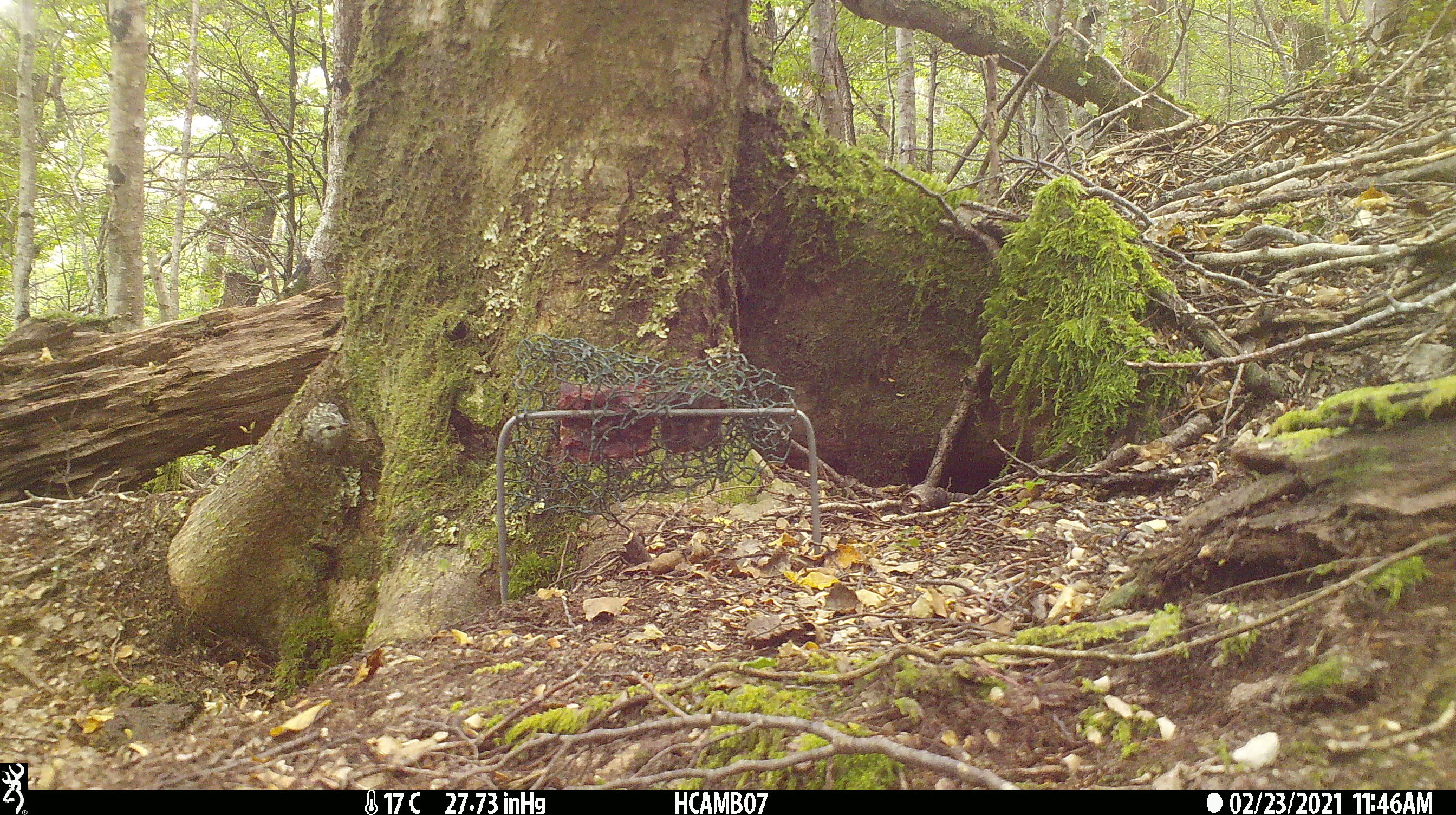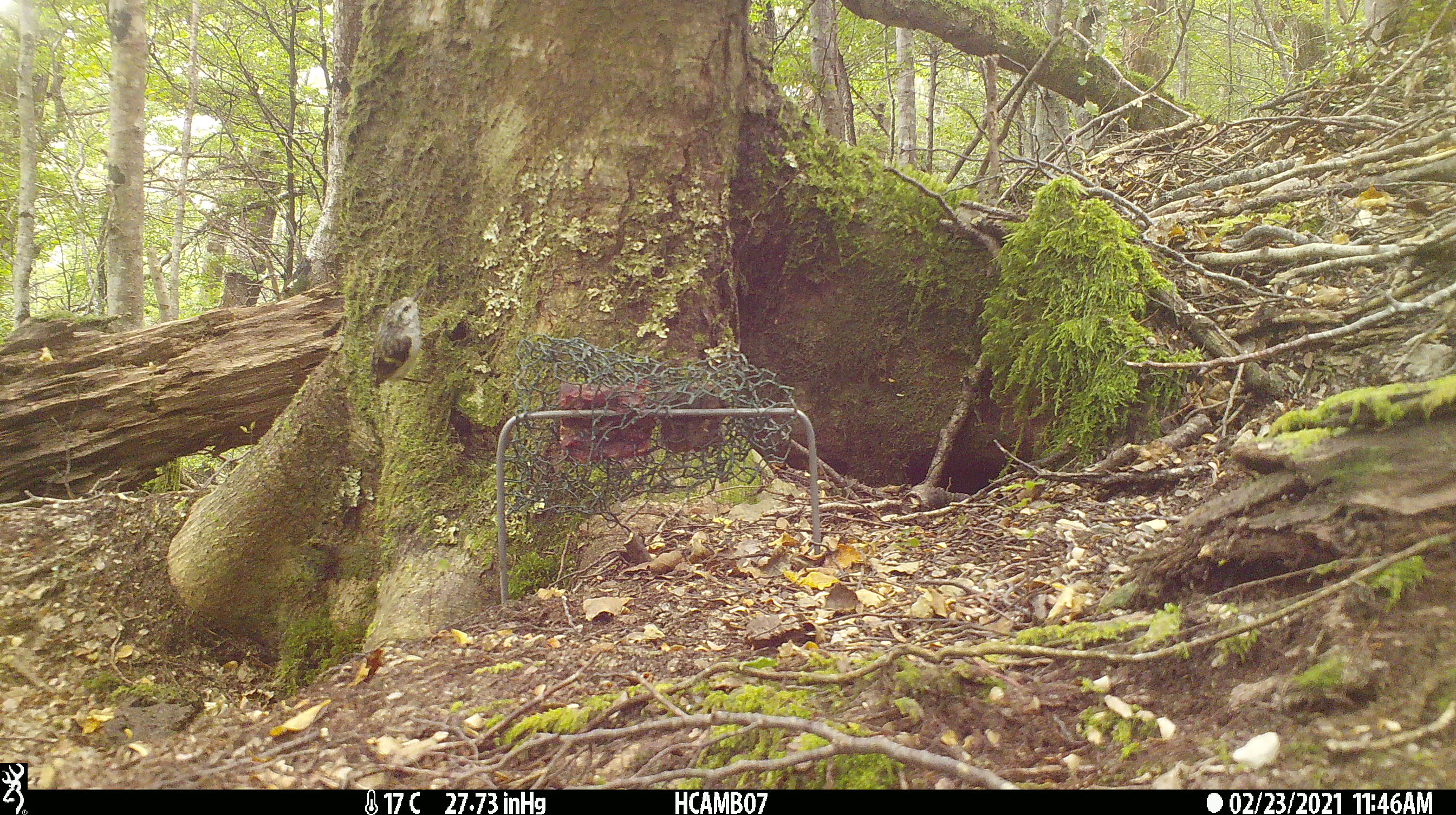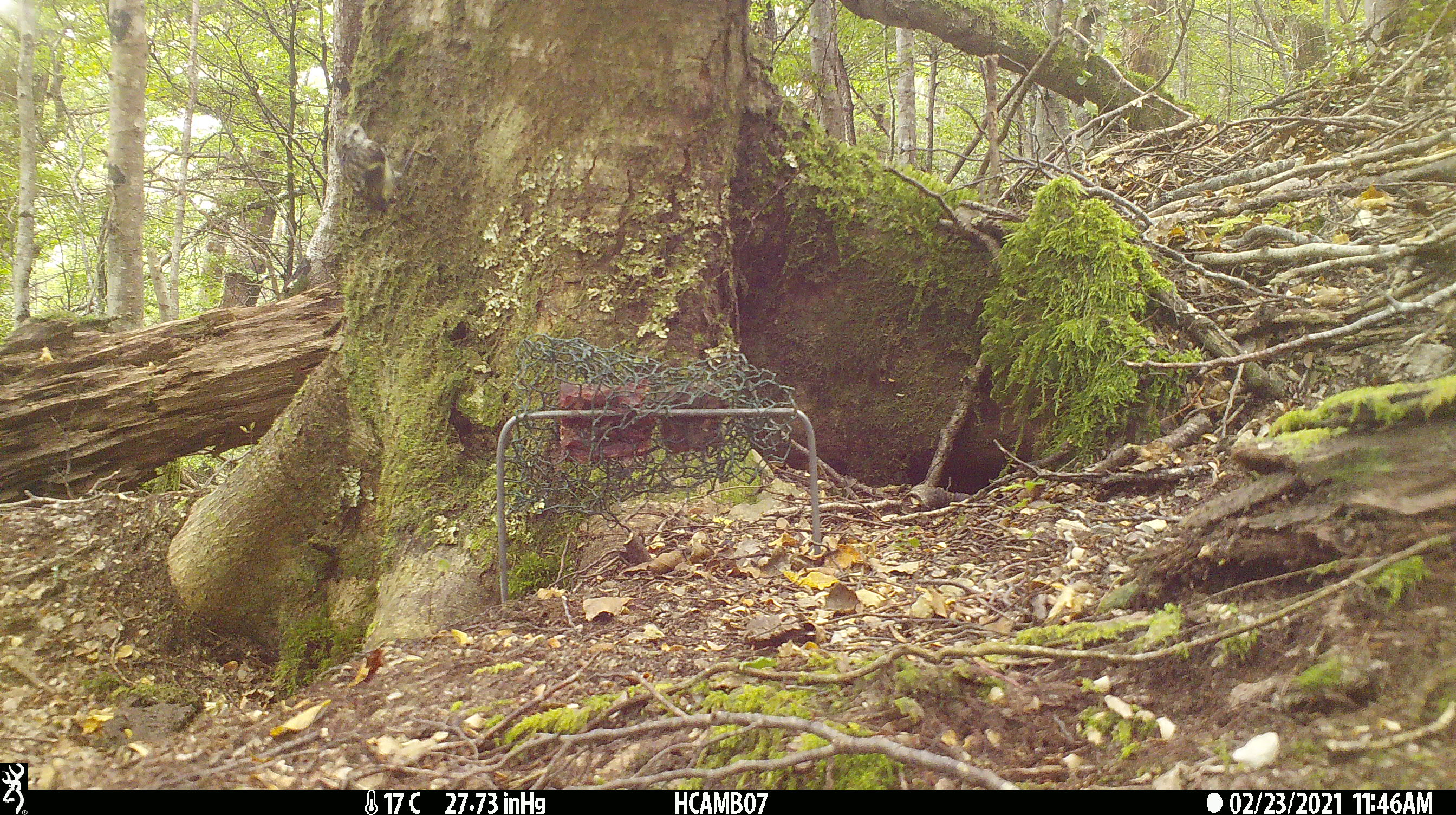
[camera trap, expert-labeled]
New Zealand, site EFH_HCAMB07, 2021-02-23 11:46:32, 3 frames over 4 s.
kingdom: Animalia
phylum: Chordata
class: Aves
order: Passeriformes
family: Acanthisittidae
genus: Acanthisitta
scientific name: Acanthisitta chloris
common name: rifleman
Rifleman (Acanthisitta chloris).